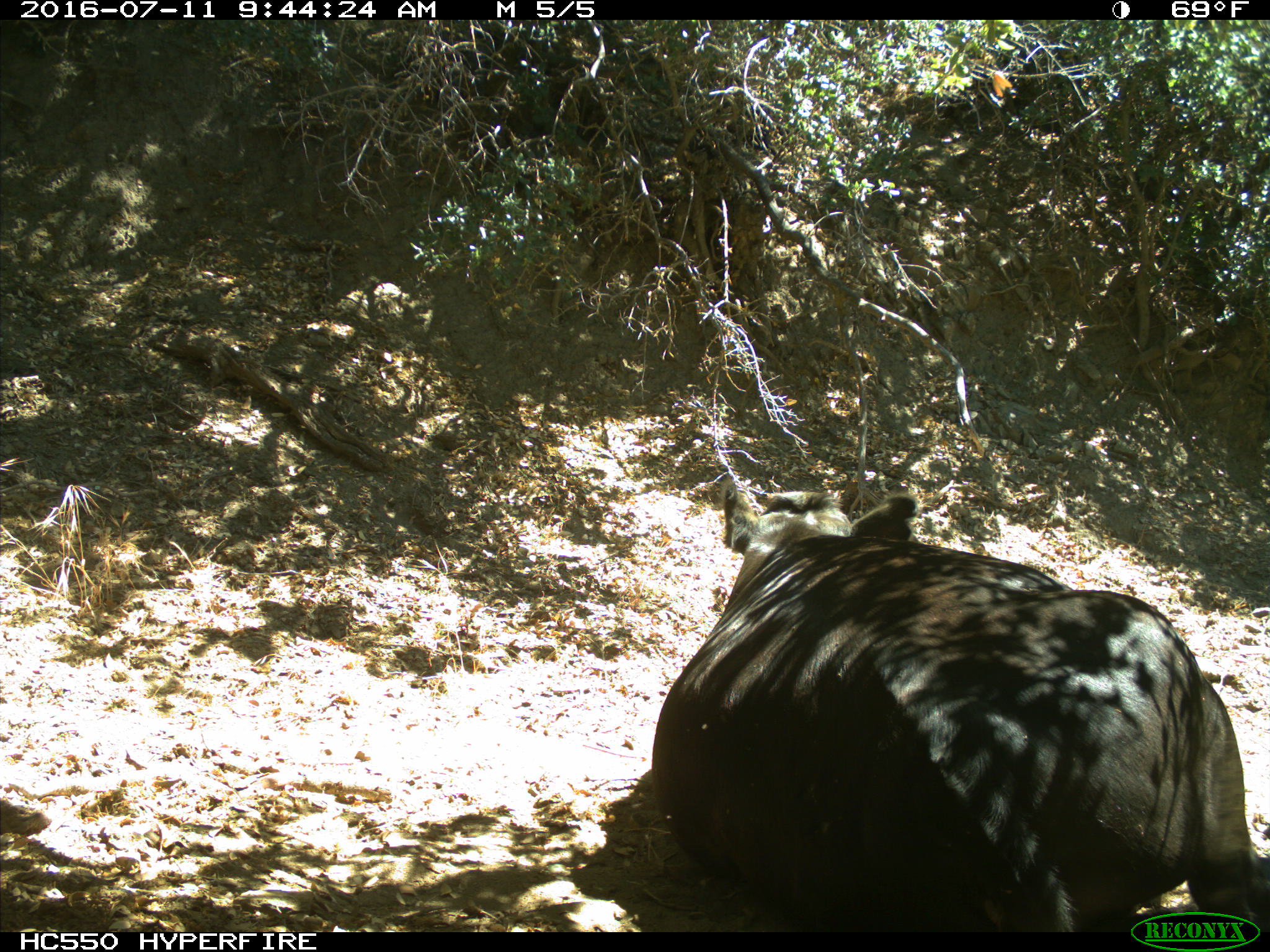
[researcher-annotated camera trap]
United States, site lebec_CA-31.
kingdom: Animalia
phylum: Chordata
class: Mammalia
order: Artiodactyla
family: Bovidae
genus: Bos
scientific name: Bos taurus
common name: domestic cow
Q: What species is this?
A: Bos taurus (domestic cow).